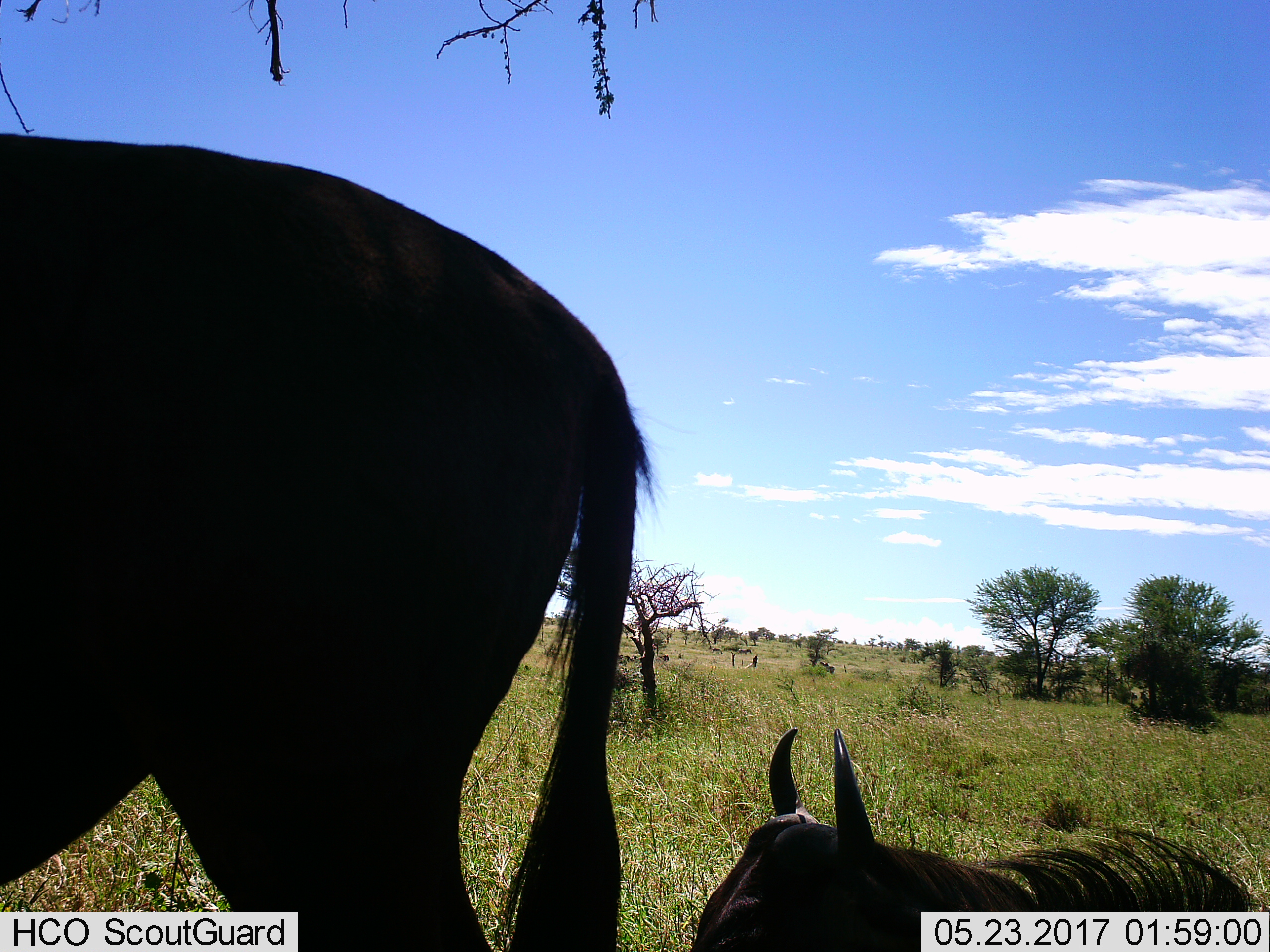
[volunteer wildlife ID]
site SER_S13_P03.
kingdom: Animalia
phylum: Chordata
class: Mammalia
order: Artiodactyla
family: Bovidae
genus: Connochaetes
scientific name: Connochaetes taurinus taurinus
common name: blue wildebeest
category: wildebeestblue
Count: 2.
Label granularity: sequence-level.